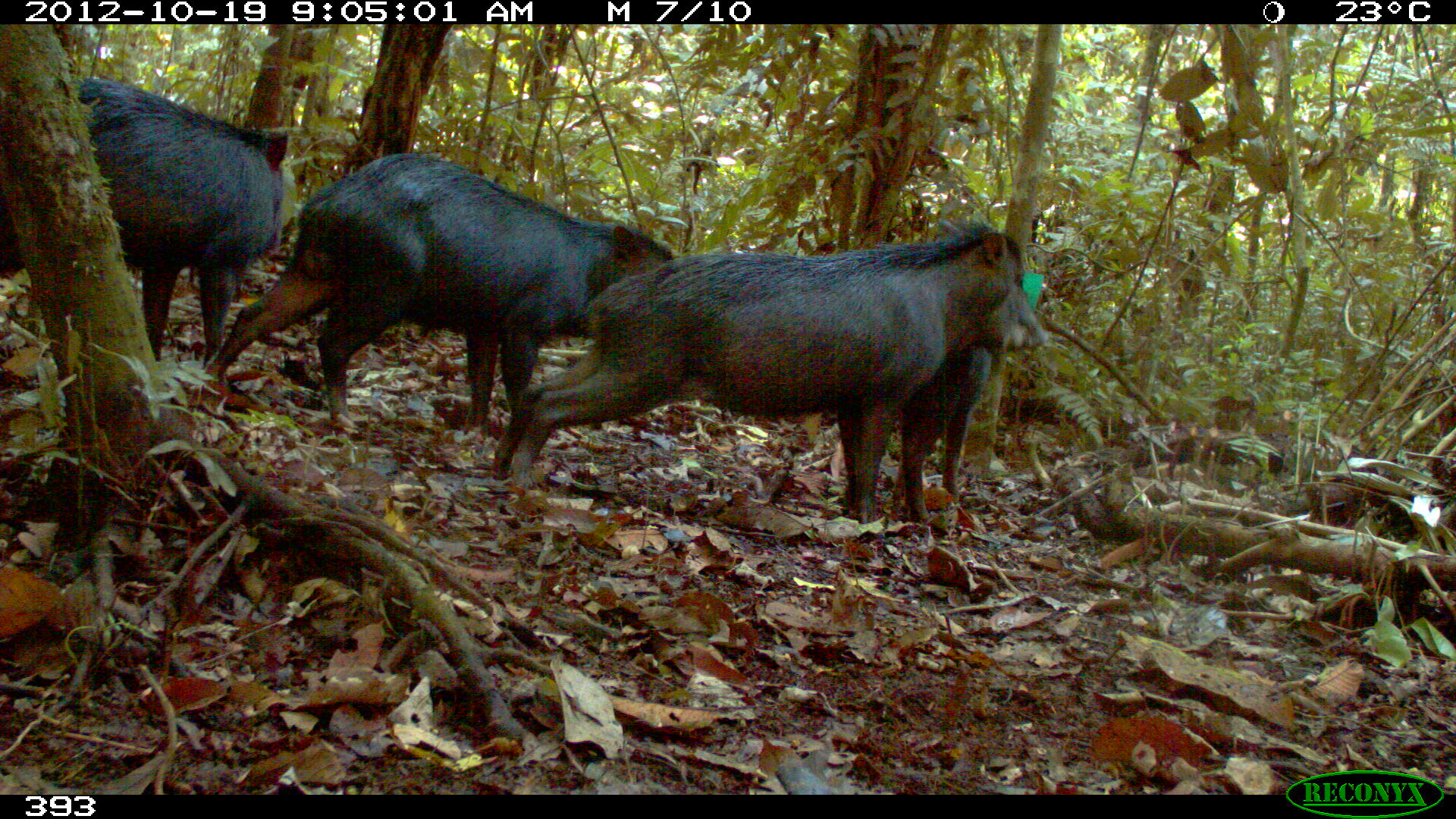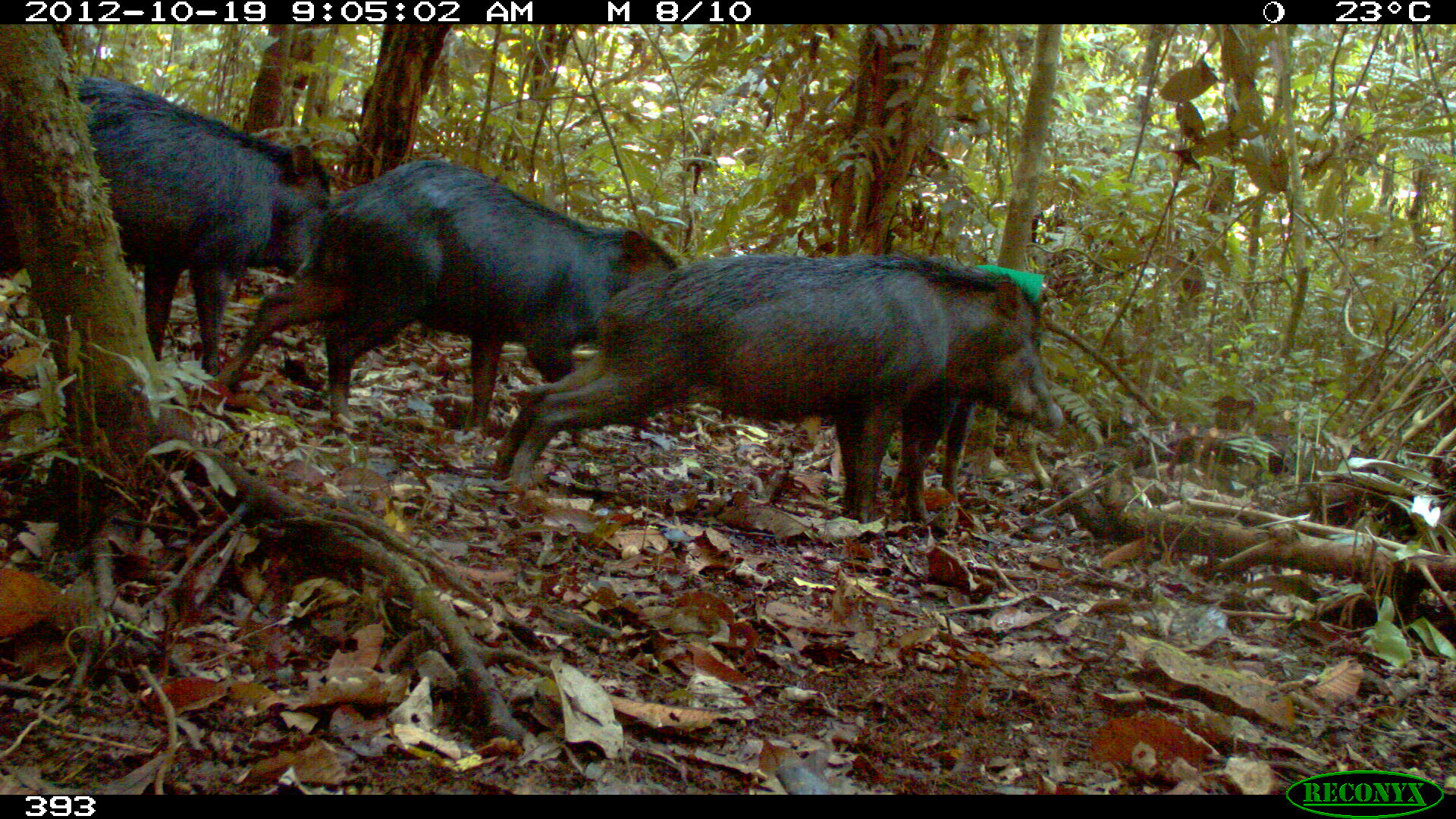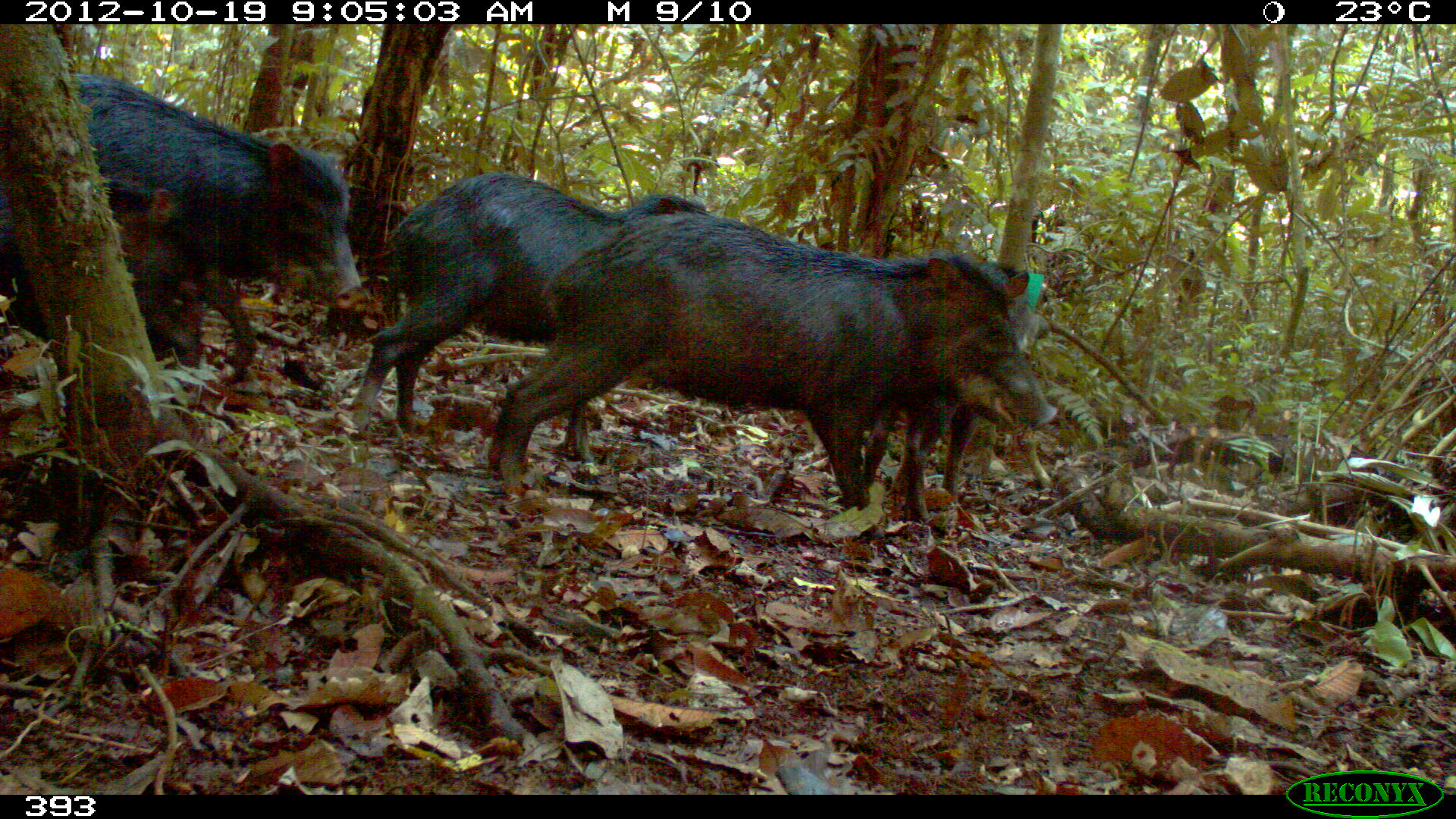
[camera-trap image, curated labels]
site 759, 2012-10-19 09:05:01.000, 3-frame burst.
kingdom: Animalia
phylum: Chordata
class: Mammalia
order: Artiodactyla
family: Tayassuidae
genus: Tayassu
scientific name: Tayassu pecari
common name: white-lipped peccary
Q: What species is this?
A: Tayassu pecari (white-lipped peccary).